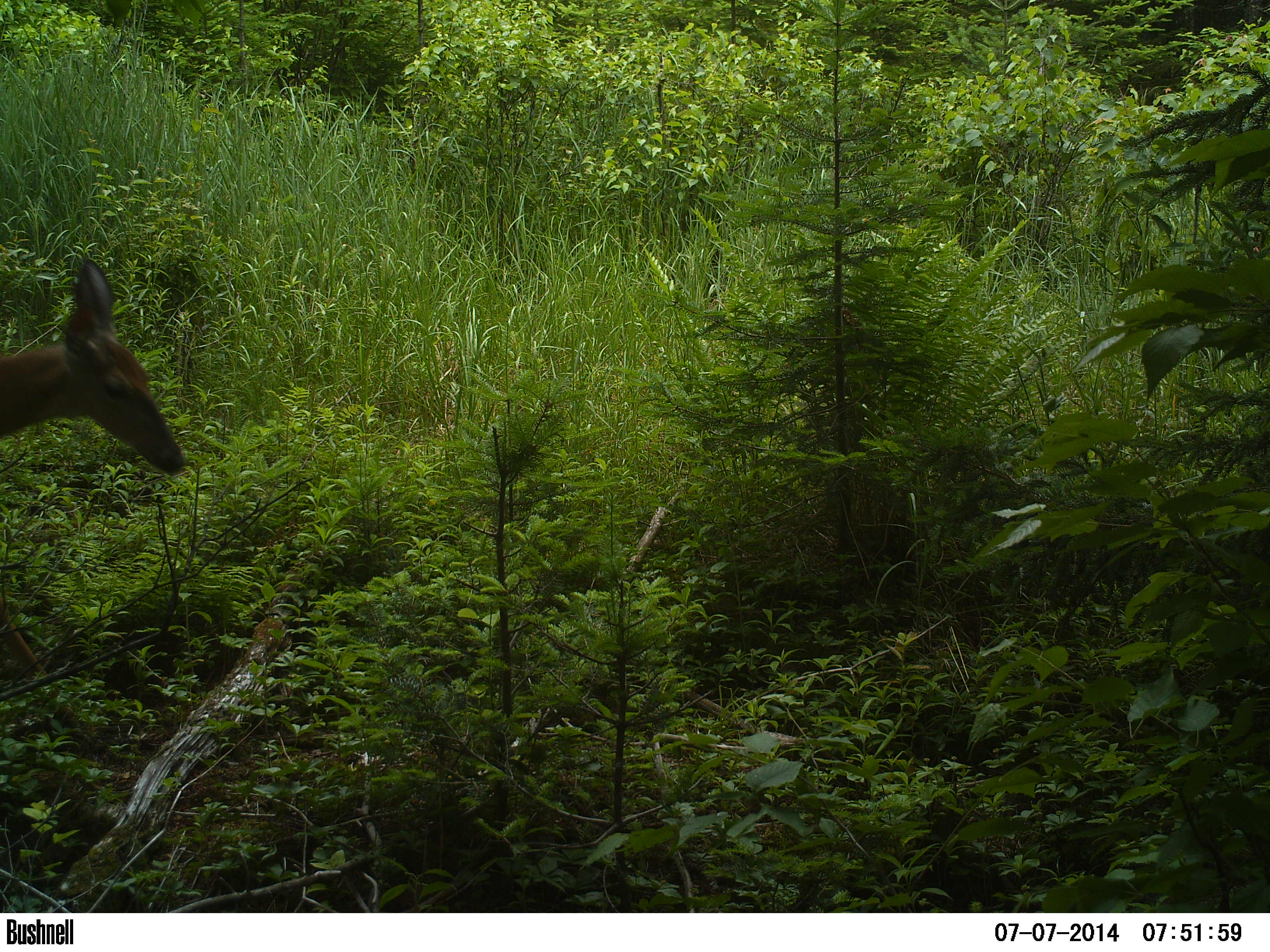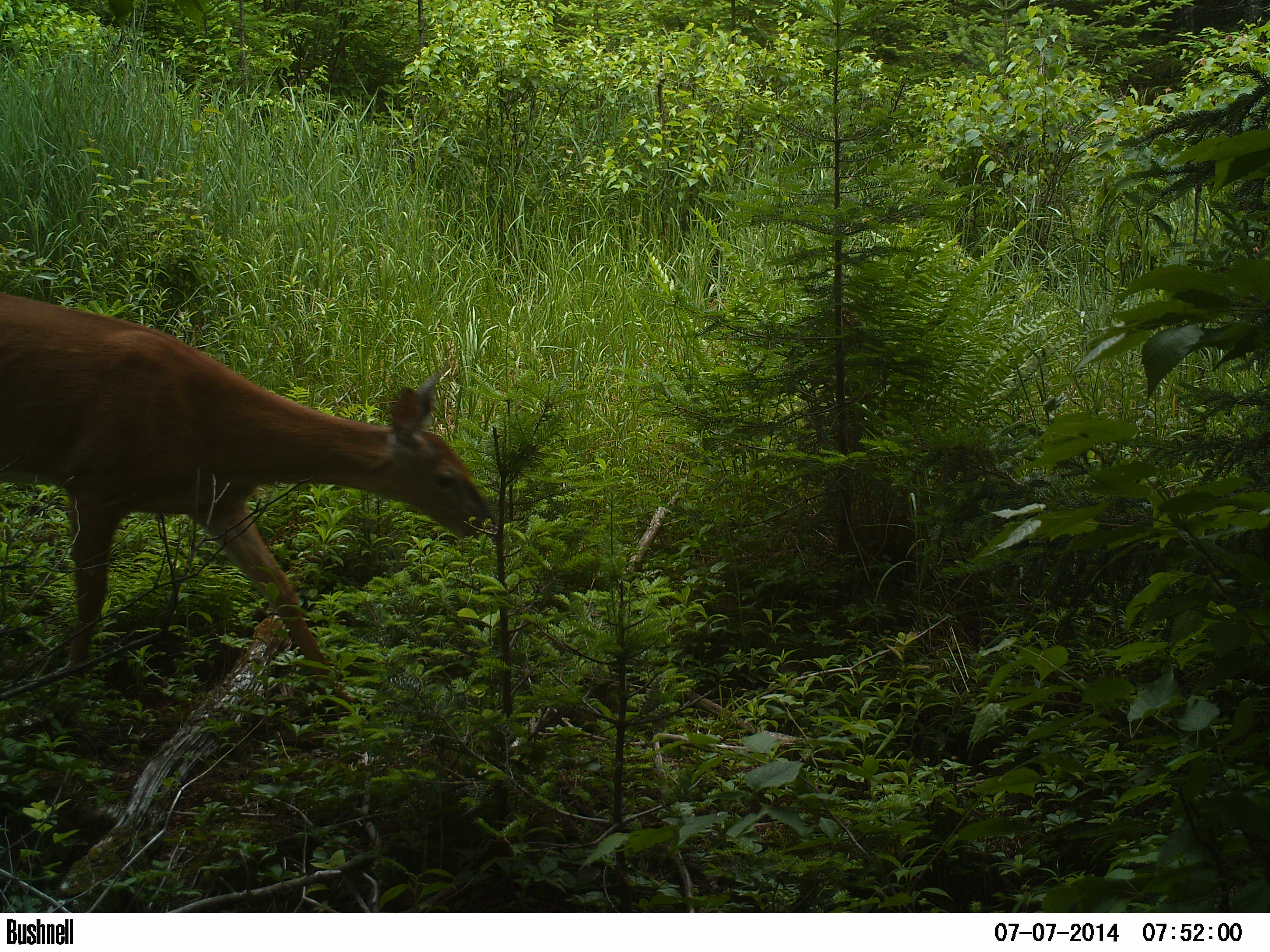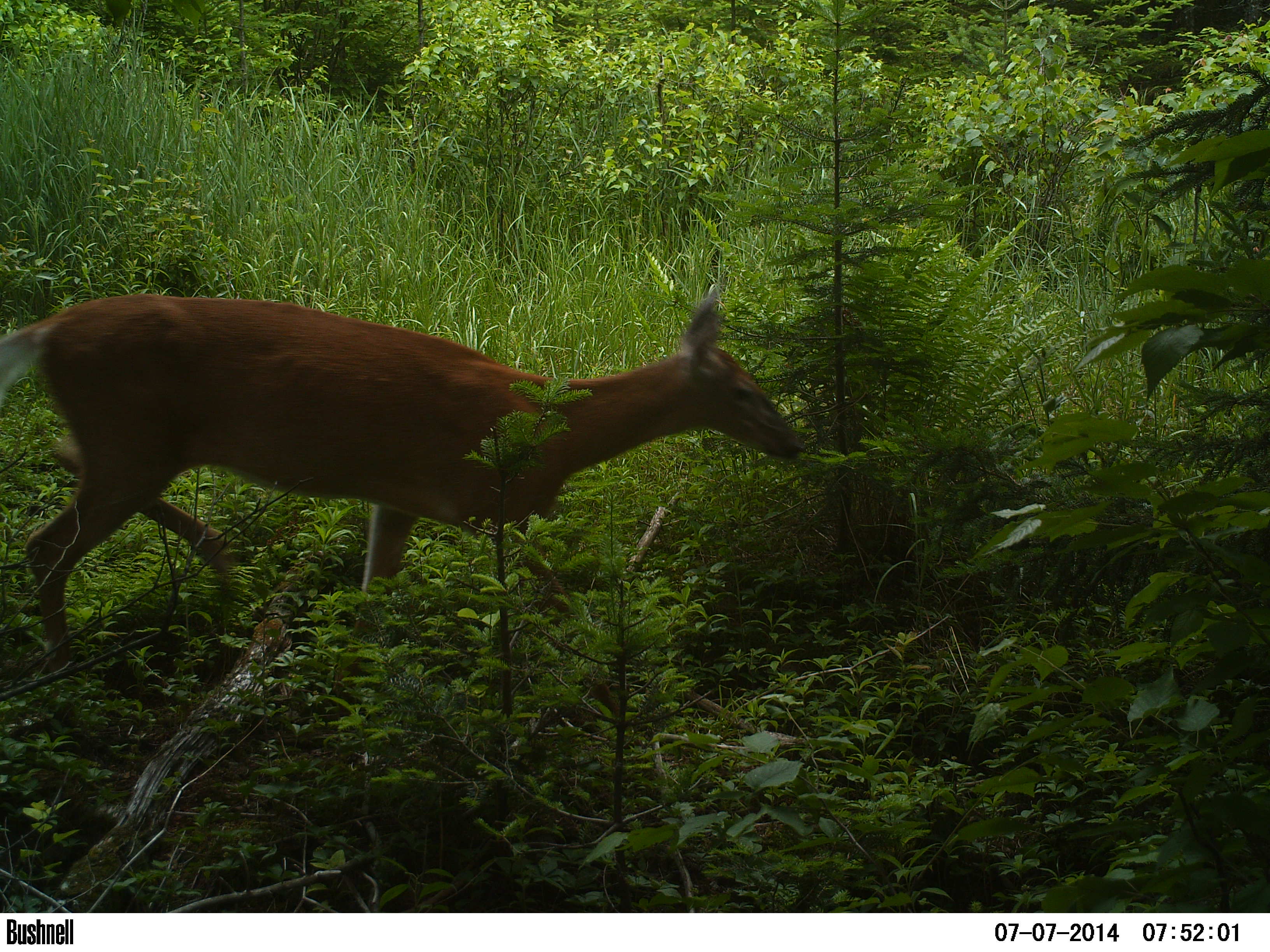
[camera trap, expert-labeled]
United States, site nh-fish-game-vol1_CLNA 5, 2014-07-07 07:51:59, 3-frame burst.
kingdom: Animalia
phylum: Chordata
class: Mammalia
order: Artiodactyla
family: Cervidae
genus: Odocoileus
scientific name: Odocoileus virginianus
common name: white-tailed deer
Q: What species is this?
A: White-tailed deer (Odocoileus virginianus).